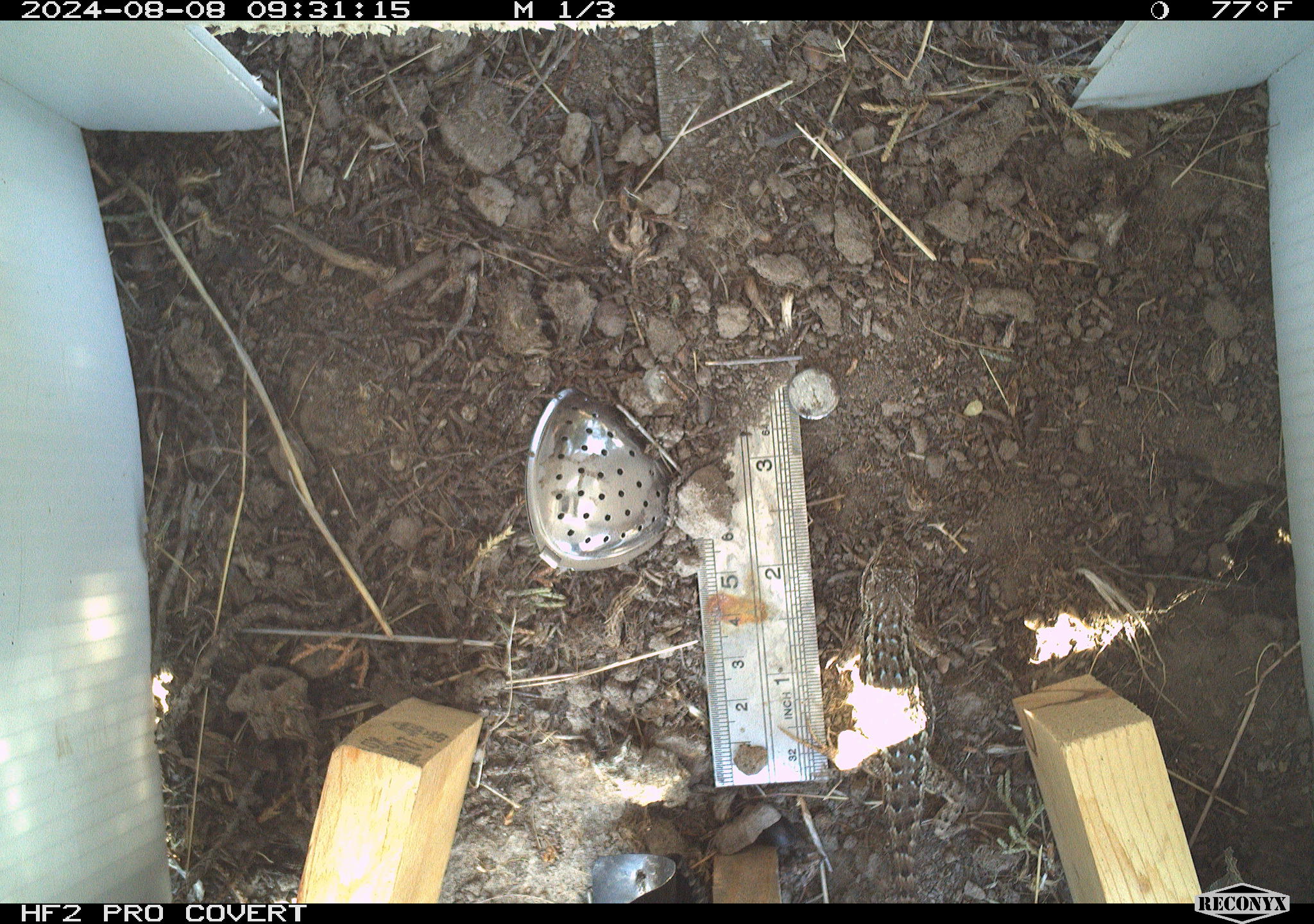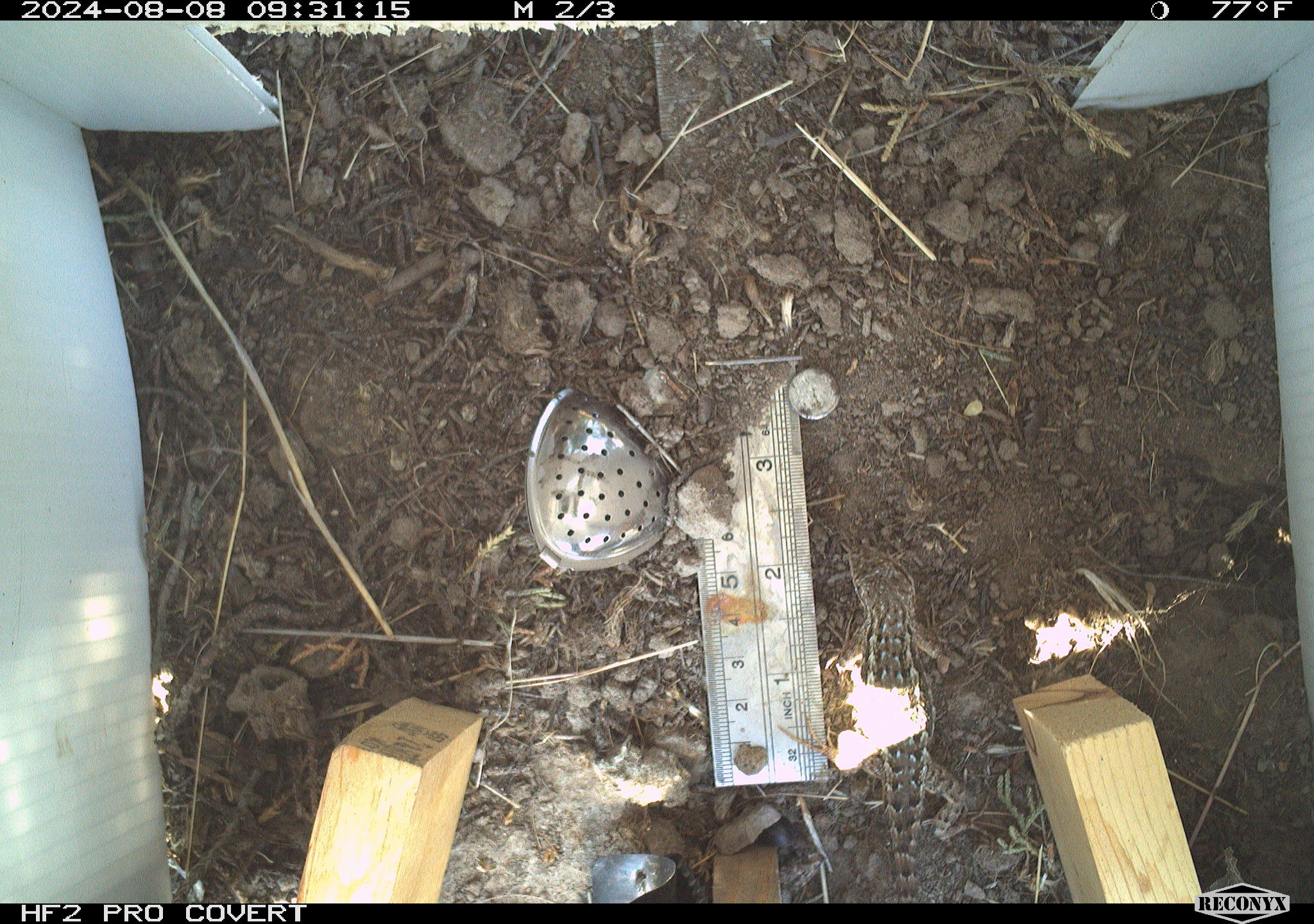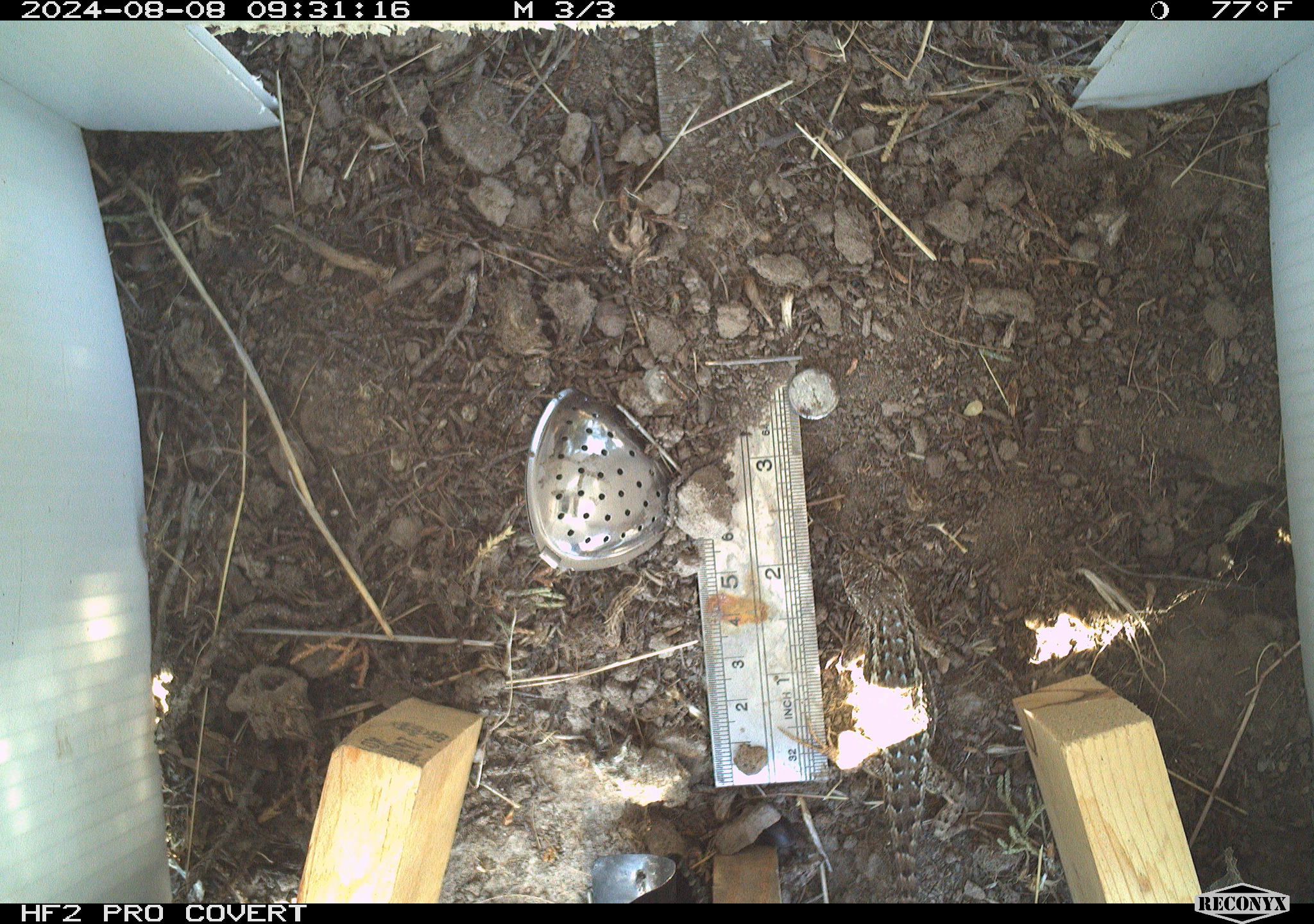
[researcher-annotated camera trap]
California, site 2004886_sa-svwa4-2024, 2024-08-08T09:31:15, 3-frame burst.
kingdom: Animalia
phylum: Chordata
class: Reptilia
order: Squamata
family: Phrynosomatidae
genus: Sceloporus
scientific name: Sceloporus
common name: spiny lizards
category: sceloporus species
Sceloporus species (spiny lizards) (Sceloporus).